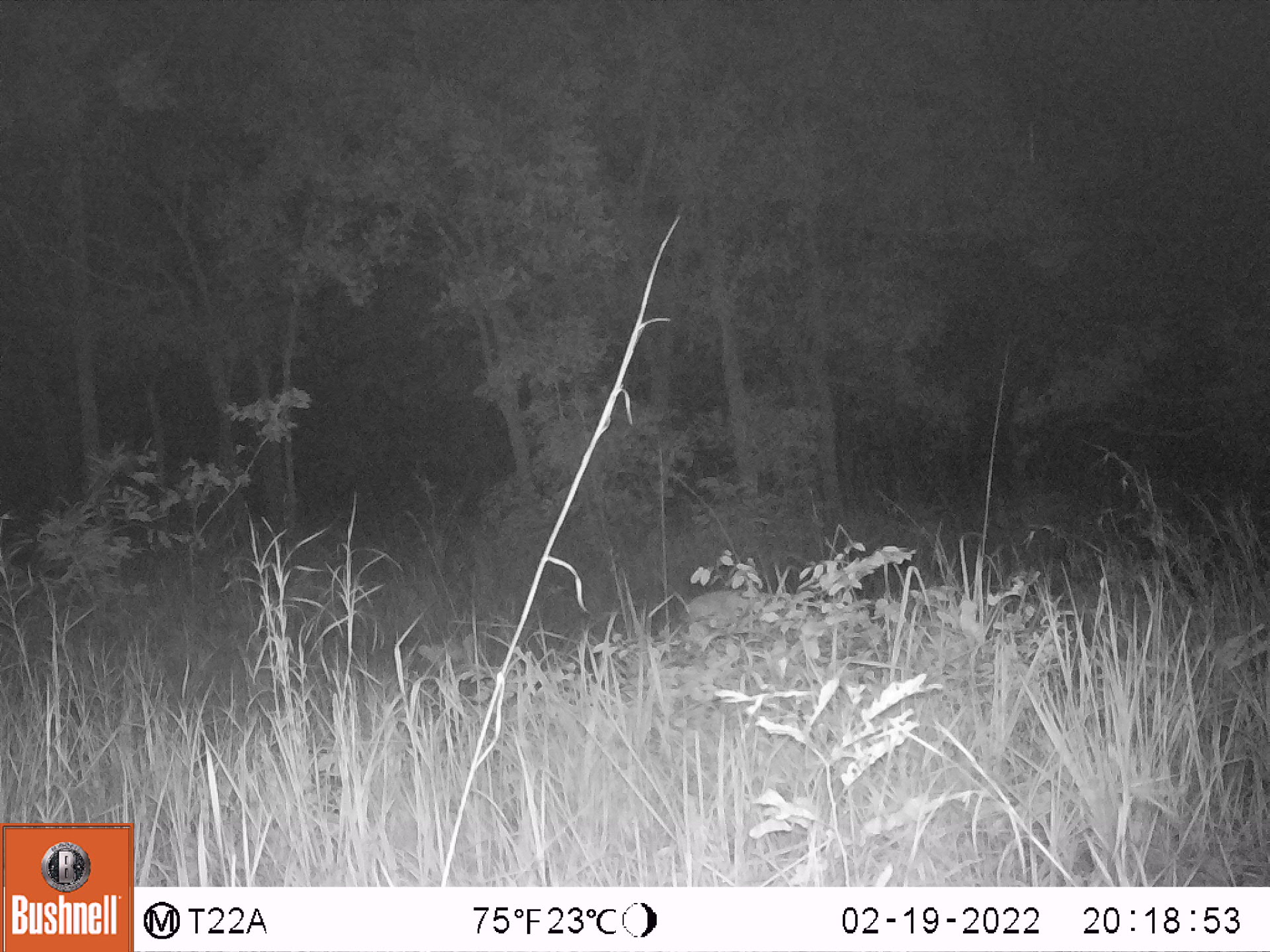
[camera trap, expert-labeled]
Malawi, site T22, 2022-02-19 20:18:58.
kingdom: Animalia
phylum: Chordata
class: Mammalia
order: Artiodactyla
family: Bovidae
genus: Sylvicapra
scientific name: Sylvicapra grimmia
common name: common duiker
Common duiker (Sylvicapra grimmia), count 1.